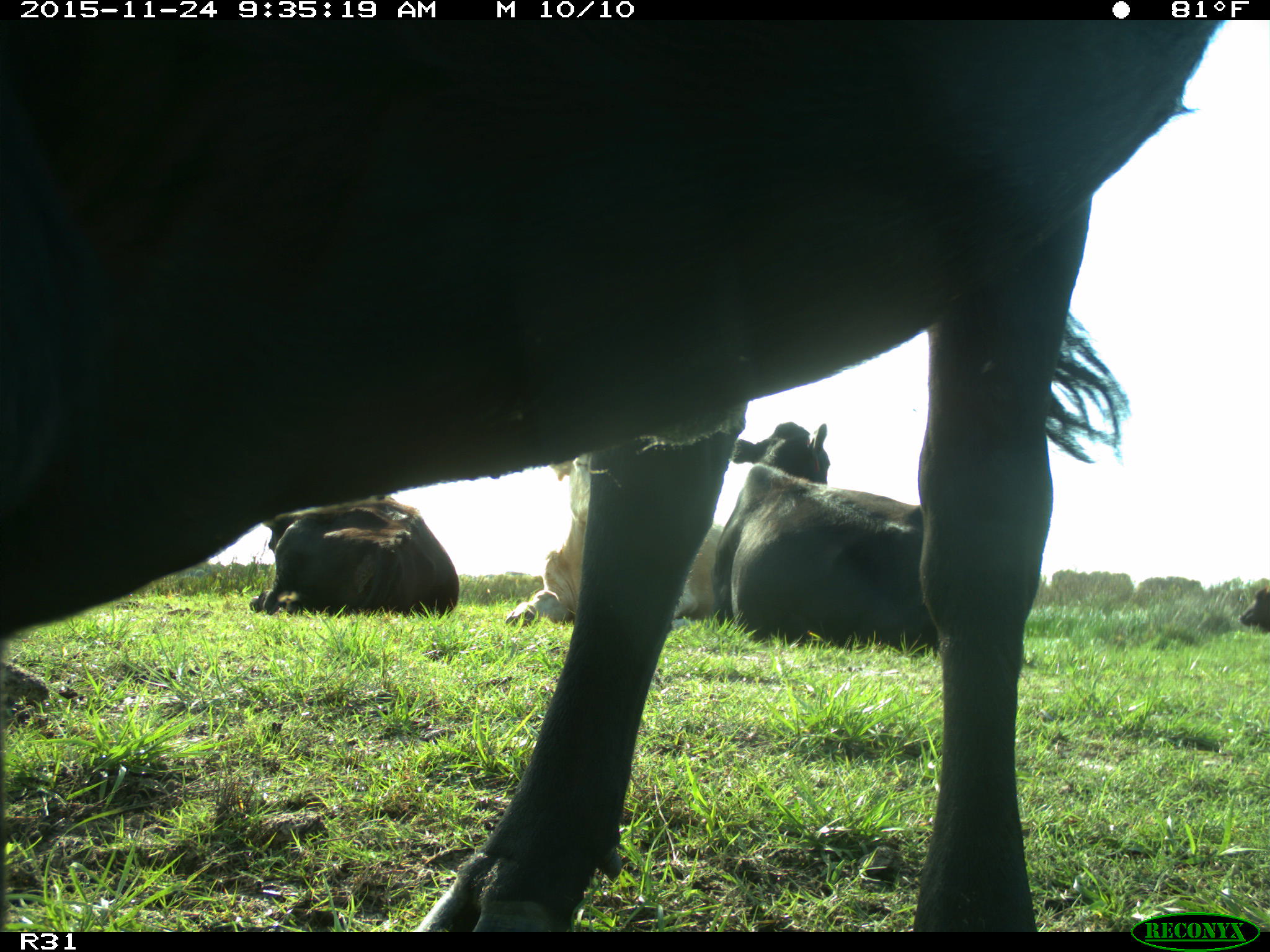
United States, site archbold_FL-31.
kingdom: Animalia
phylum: Chordata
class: Mammalia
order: Artiodactyla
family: Bovidae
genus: Bos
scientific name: Bos taurus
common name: domestic cow